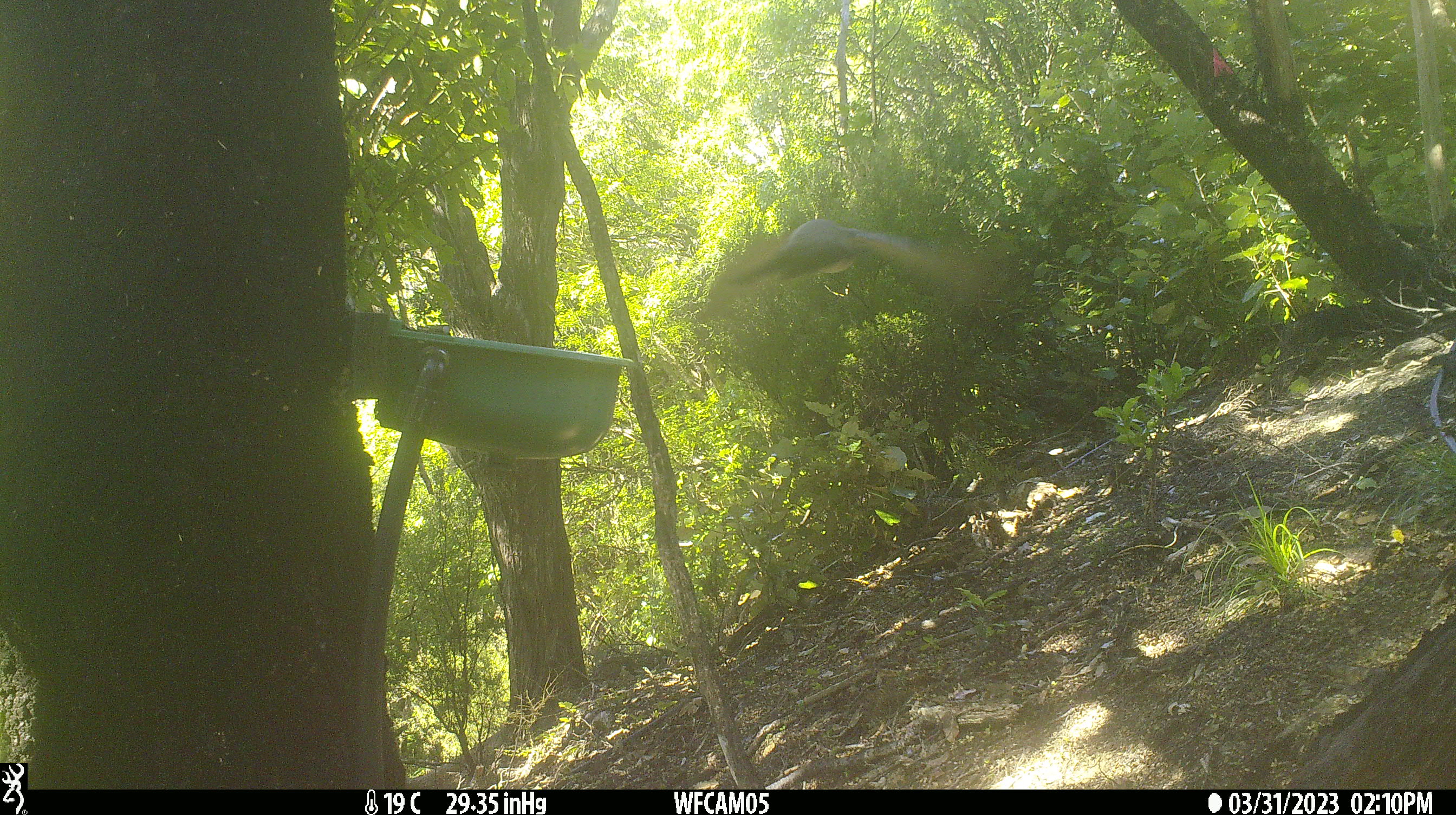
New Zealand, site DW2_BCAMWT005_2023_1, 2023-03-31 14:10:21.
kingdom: Animalia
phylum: Chordata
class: Aves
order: Columbiformes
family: Columbidae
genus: Hemiphaga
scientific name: Hemiphaga novaeseelandiae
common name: new zealand pigeon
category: kereru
Kereru (new zealand pigeon) (Hemiphaga novaeseelandiae).